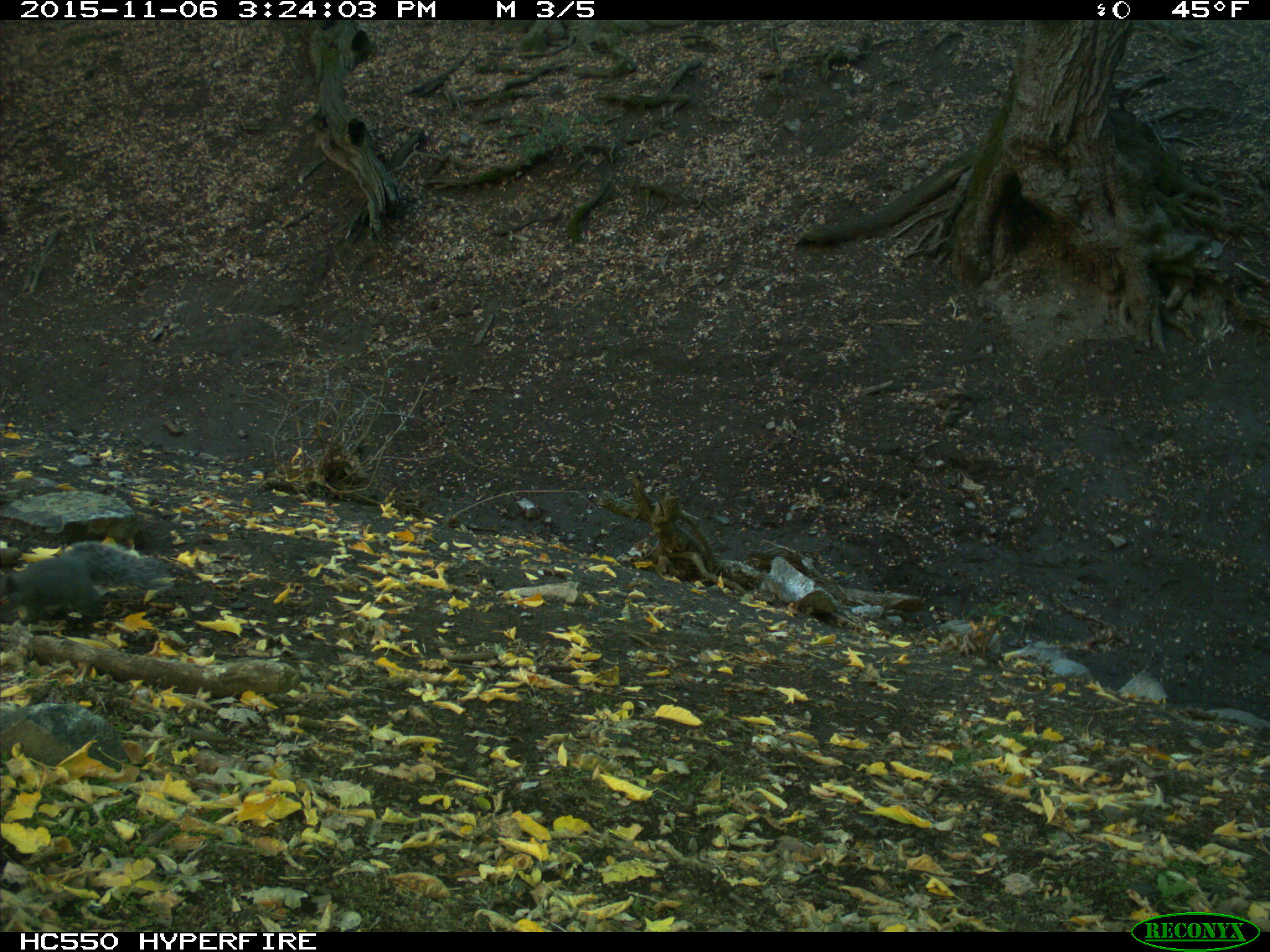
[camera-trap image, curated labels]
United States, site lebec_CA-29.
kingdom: Animalia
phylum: Chordata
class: Mammalia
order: Rodentia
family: Sciuridae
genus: Sciurus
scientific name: Sciurus carolinensis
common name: eastern gray squirrel